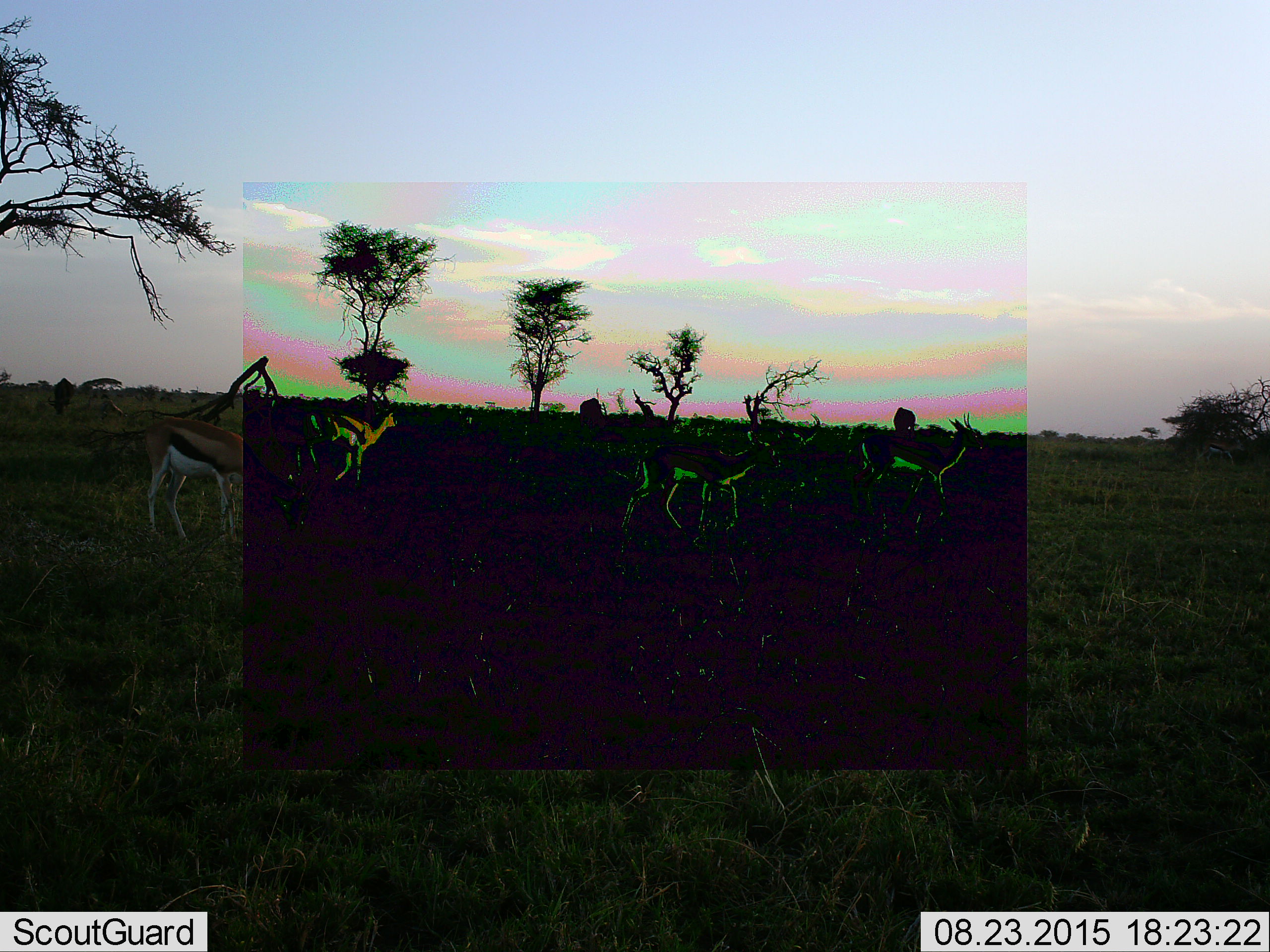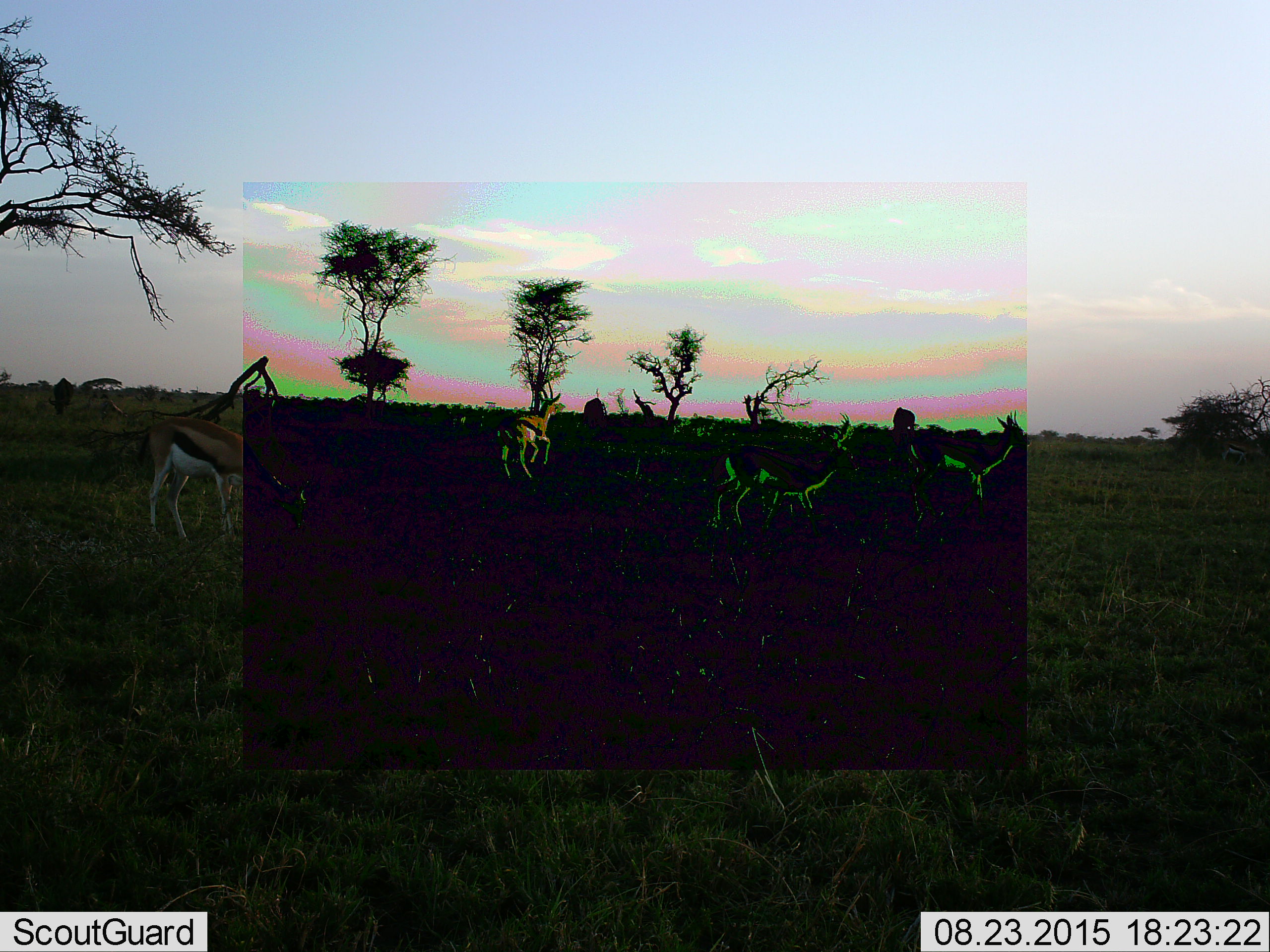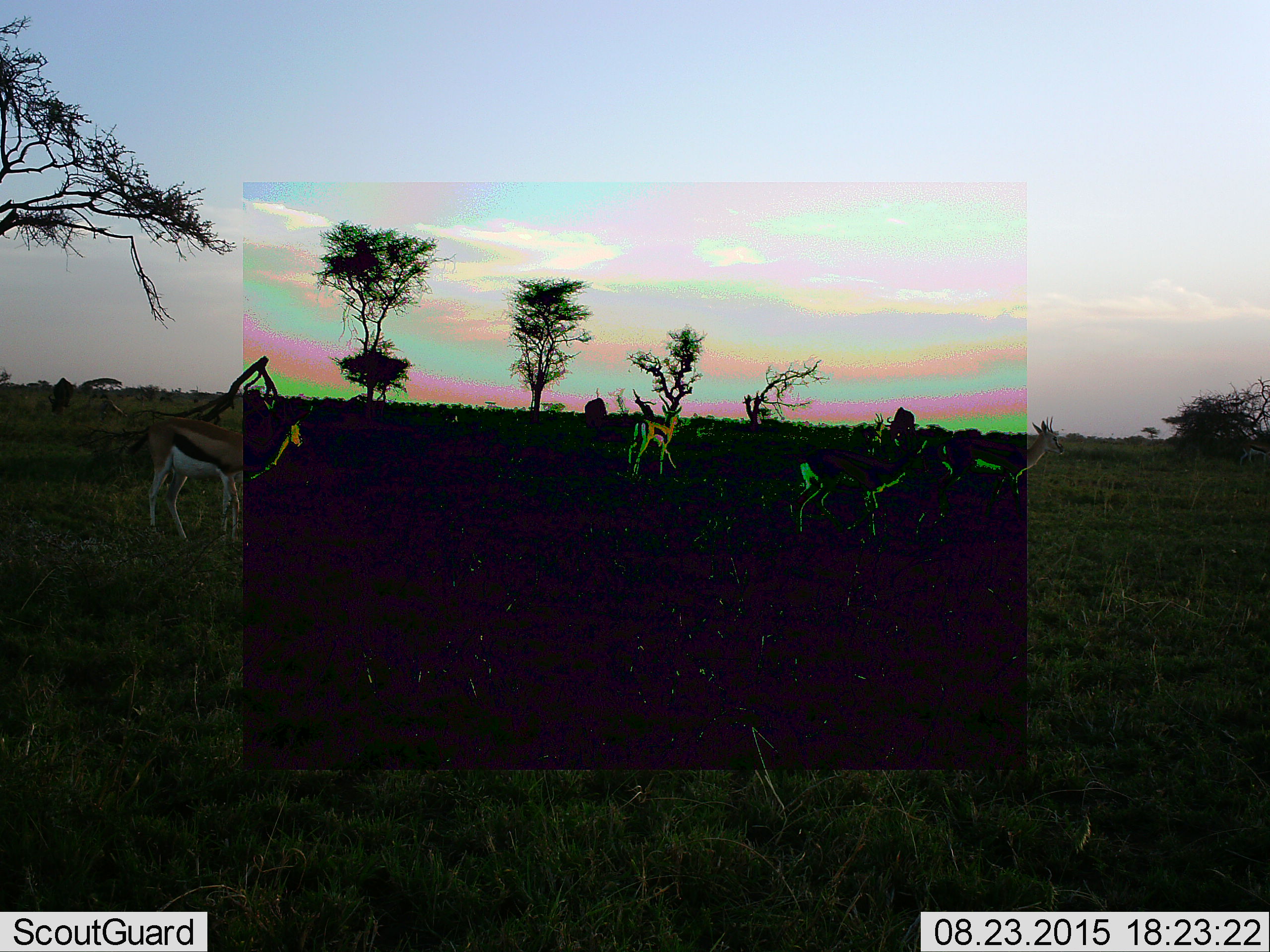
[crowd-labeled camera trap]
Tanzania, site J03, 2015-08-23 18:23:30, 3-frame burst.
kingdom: Animalia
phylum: Chordata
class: Mammalia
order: Artiodactyla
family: Bovidae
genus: Eudorcas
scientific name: Eudorcas thomsonii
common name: thomson's gazelle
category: gazellethomsons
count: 5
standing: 44%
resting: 11%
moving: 89%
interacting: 0%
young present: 0%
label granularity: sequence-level